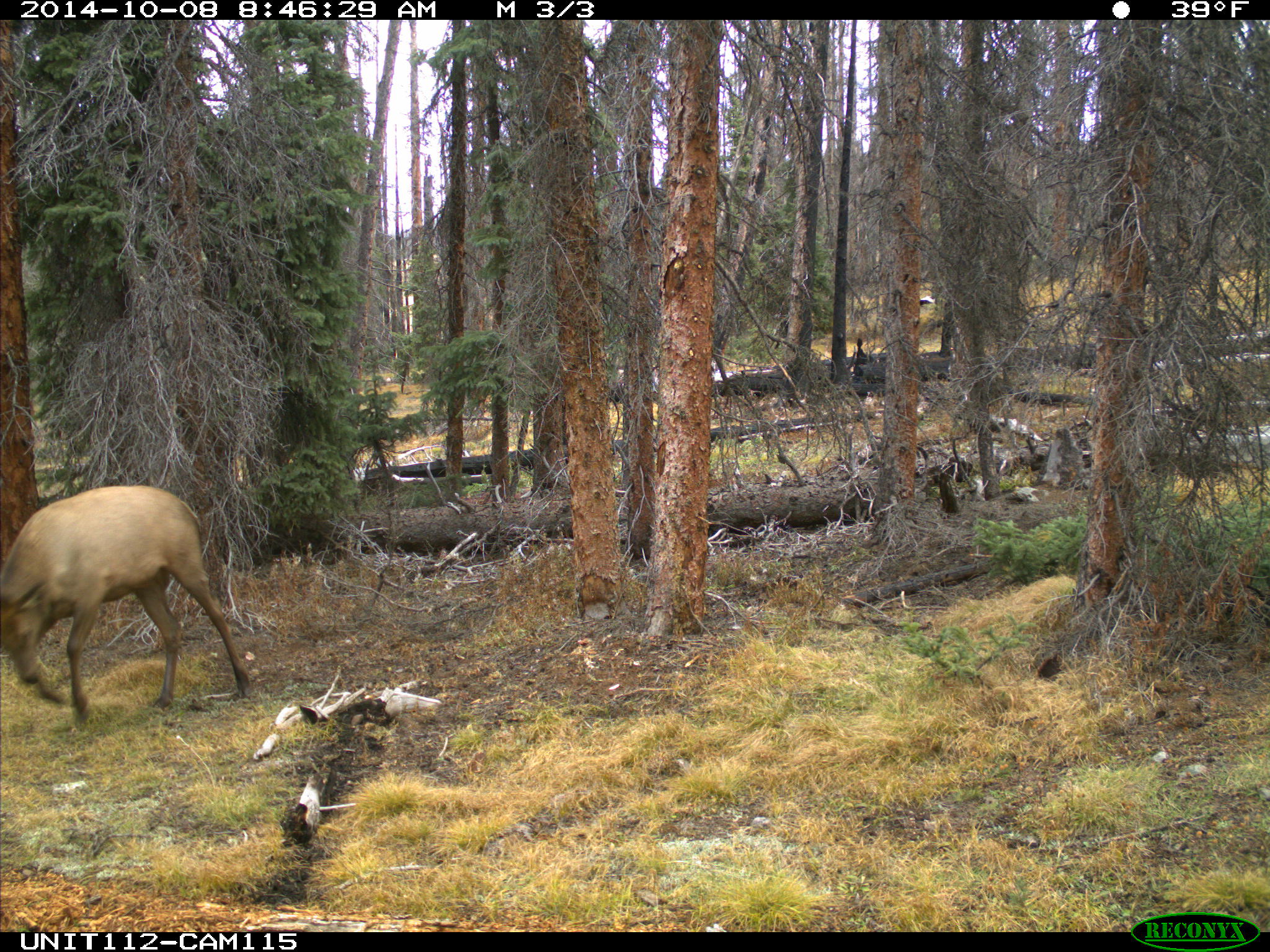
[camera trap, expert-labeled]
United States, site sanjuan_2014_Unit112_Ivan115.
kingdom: Animalia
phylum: Chordata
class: Mammalia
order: Artiodactyla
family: Cervidae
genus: Cervus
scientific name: Cervus elaphus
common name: red deer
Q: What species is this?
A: Cervus elaphus (red deer).